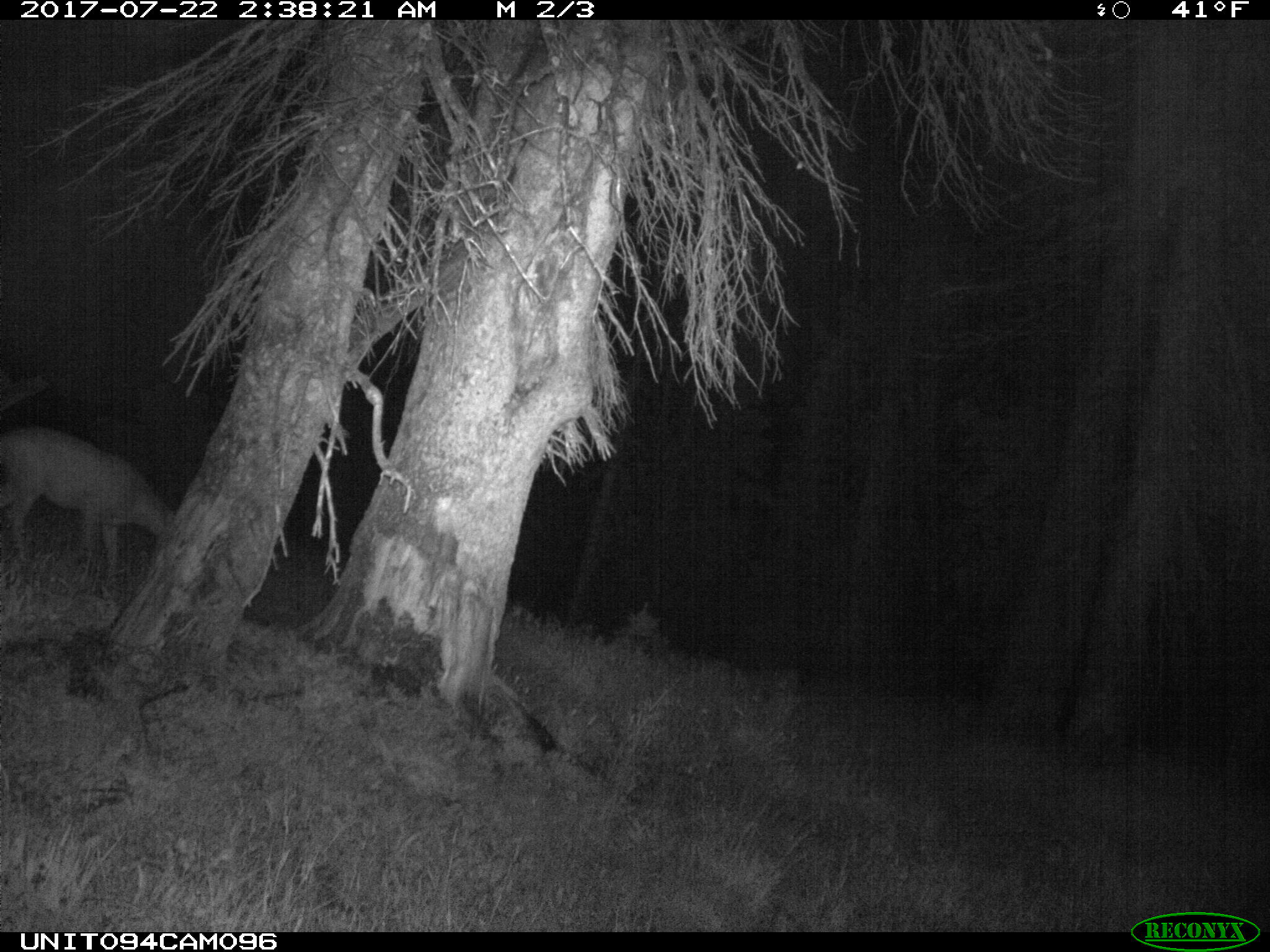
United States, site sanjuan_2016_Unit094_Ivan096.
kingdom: Animalia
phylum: Chordata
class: Mammalia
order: Artiodactyla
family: Cervidae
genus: Odocoileus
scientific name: Odocoileus hemionus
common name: mule deer